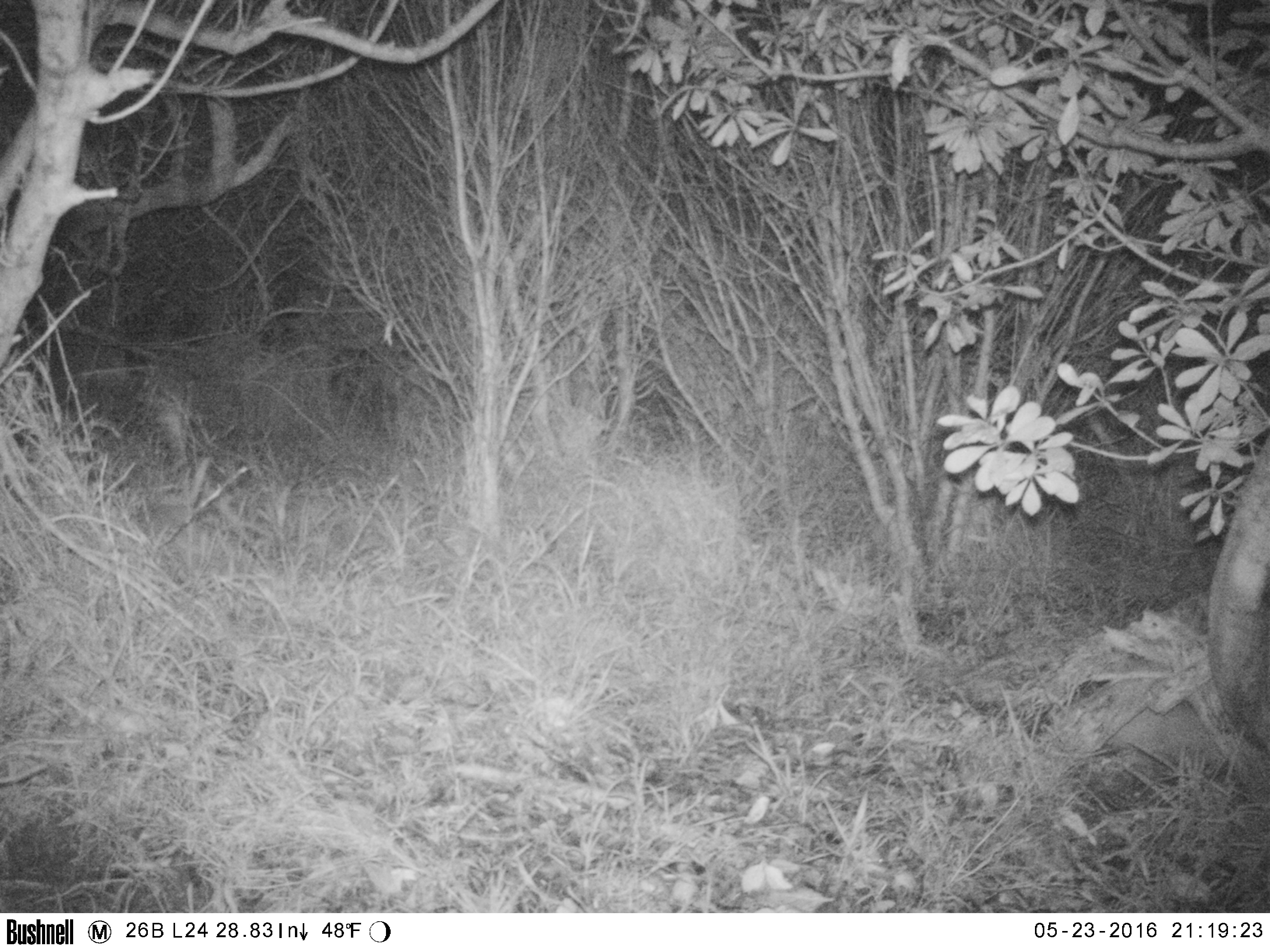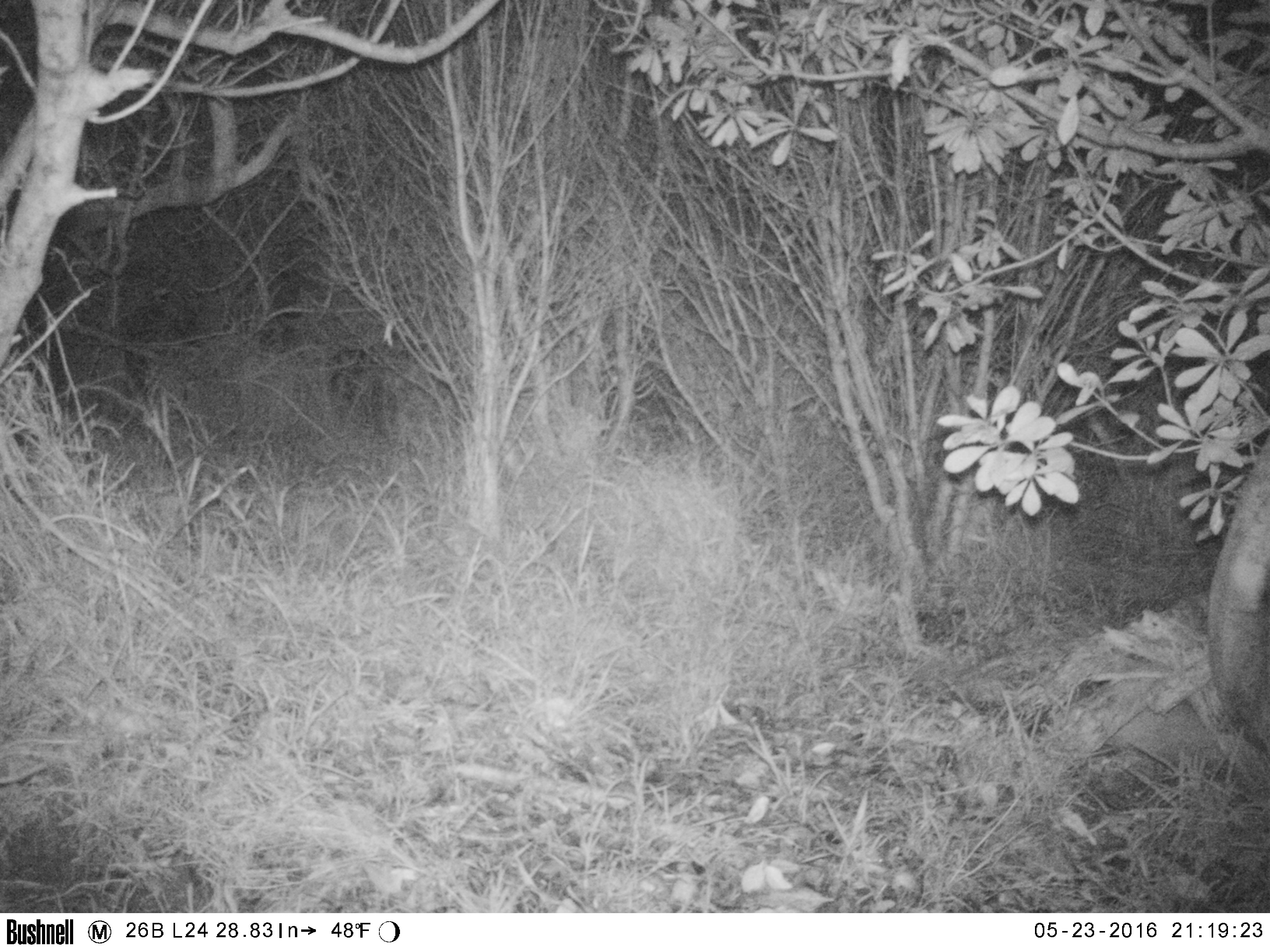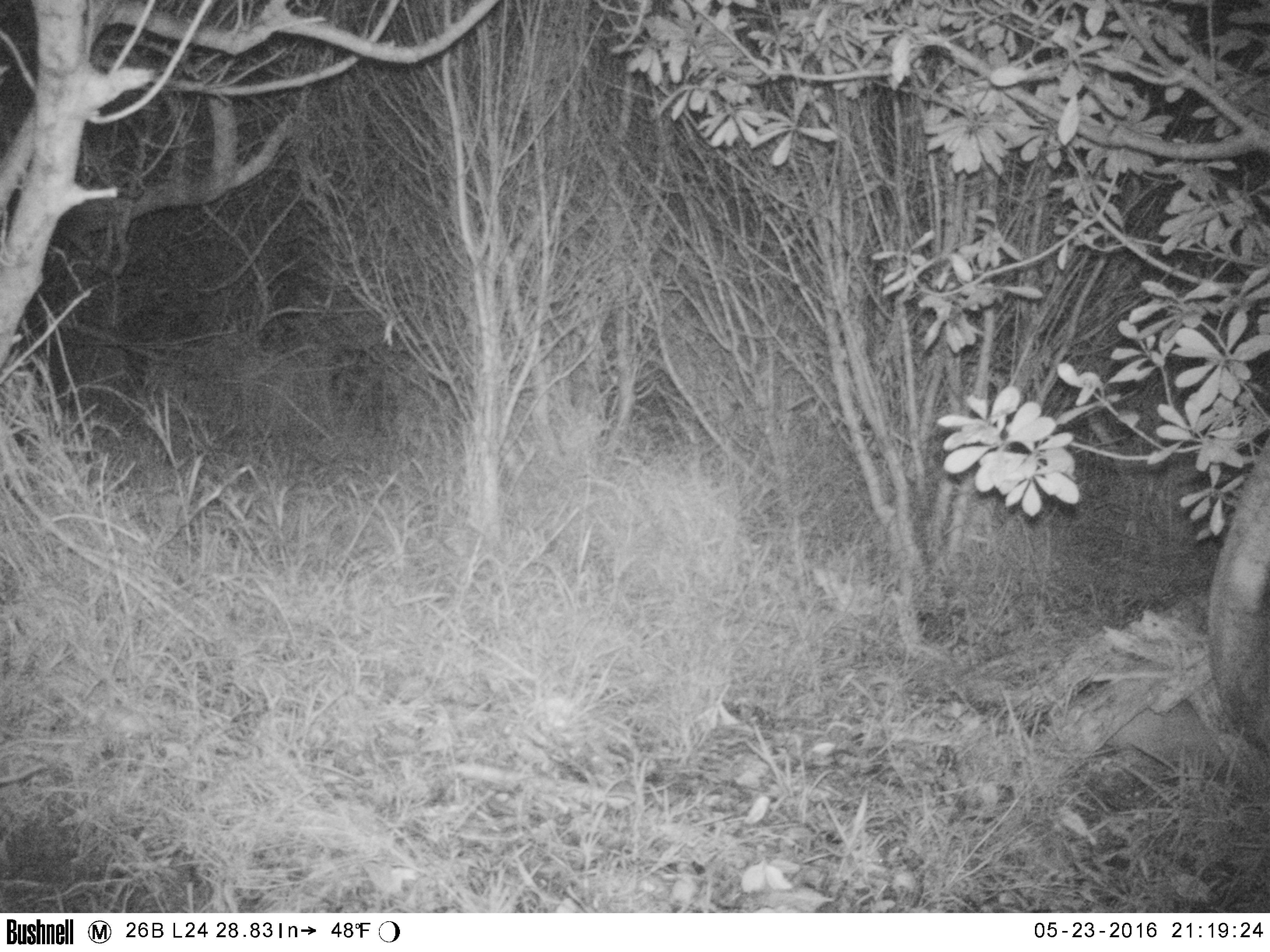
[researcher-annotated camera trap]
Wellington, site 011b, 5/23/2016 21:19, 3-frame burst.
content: unidentified animal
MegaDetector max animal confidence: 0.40